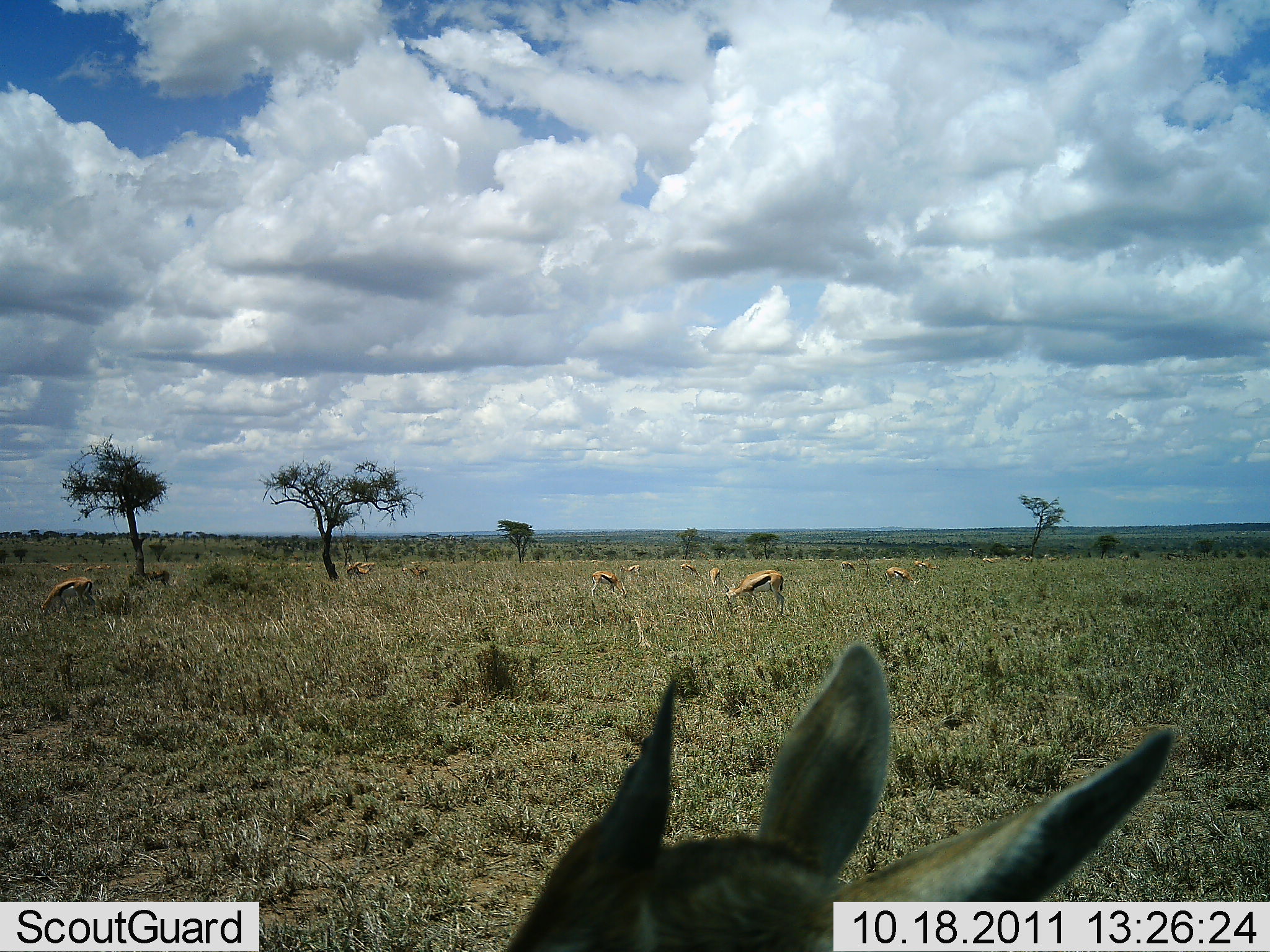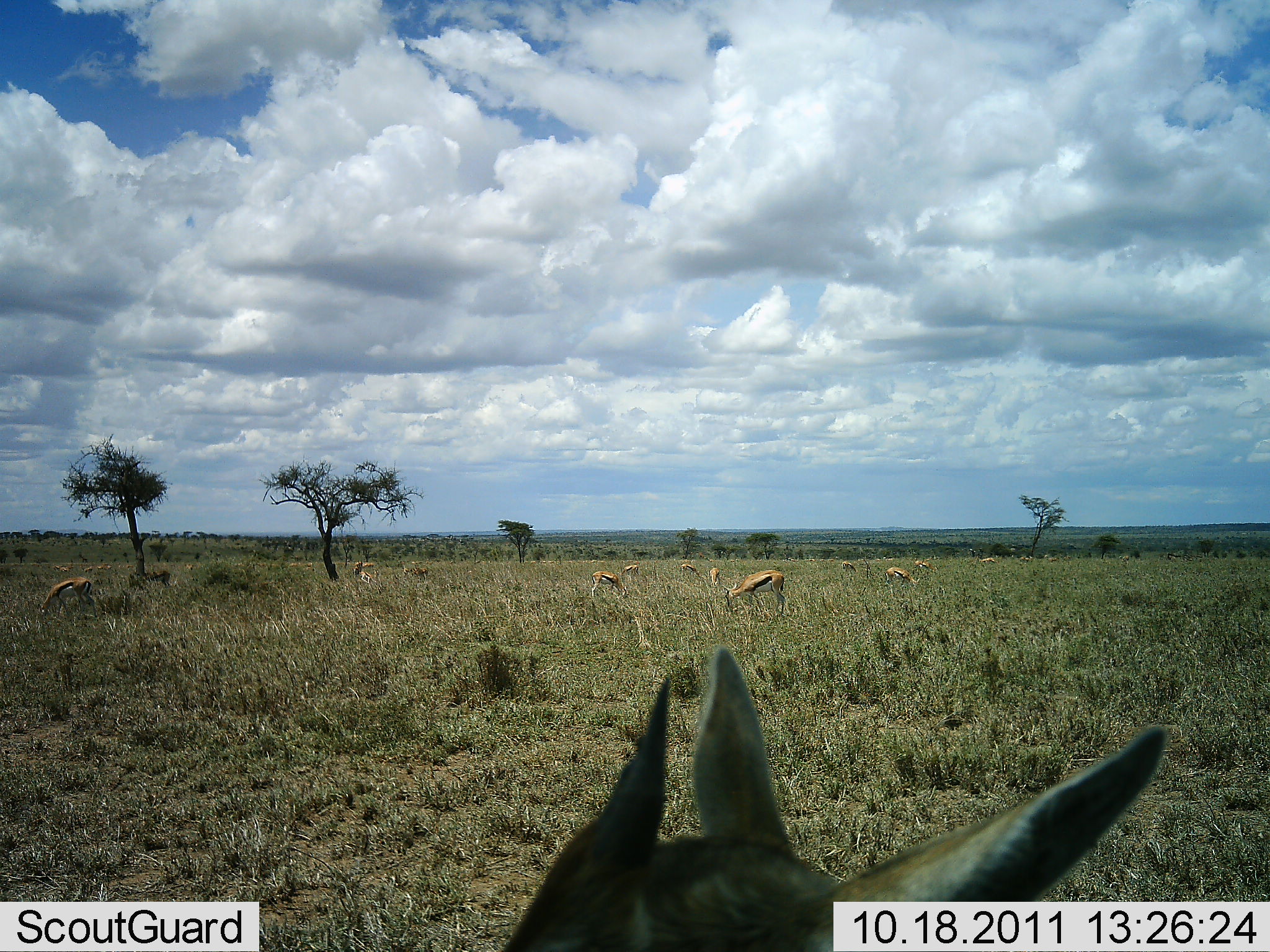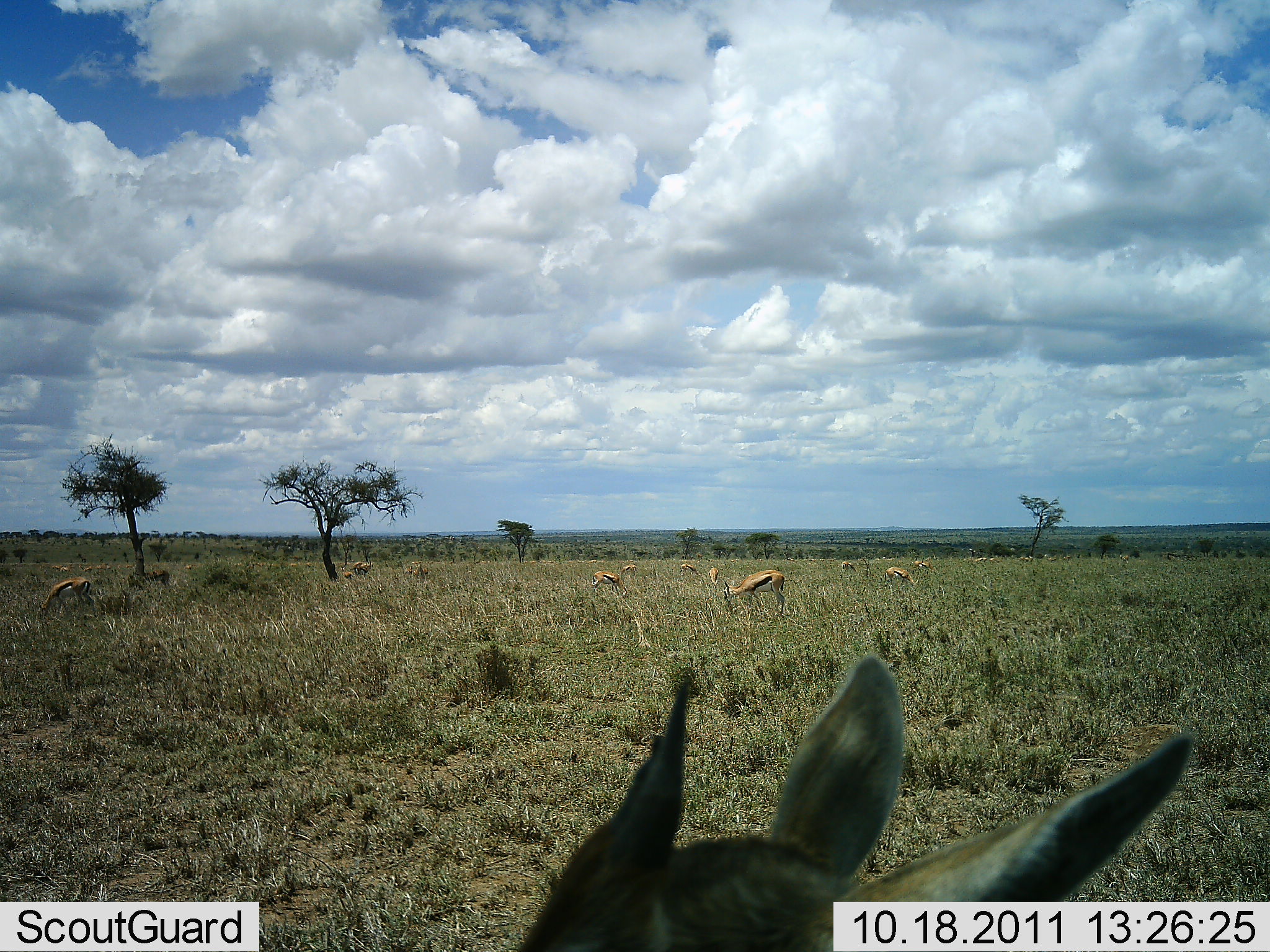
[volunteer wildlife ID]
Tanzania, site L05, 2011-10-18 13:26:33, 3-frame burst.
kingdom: Animalia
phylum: Chordata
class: Mammalia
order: Artiodactyla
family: Bovidae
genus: Eudorcas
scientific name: Eudorcas thomsonii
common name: thomson's gazelle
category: gazellethomsons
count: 11-50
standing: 31%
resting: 15%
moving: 0%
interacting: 0%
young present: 0%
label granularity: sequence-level